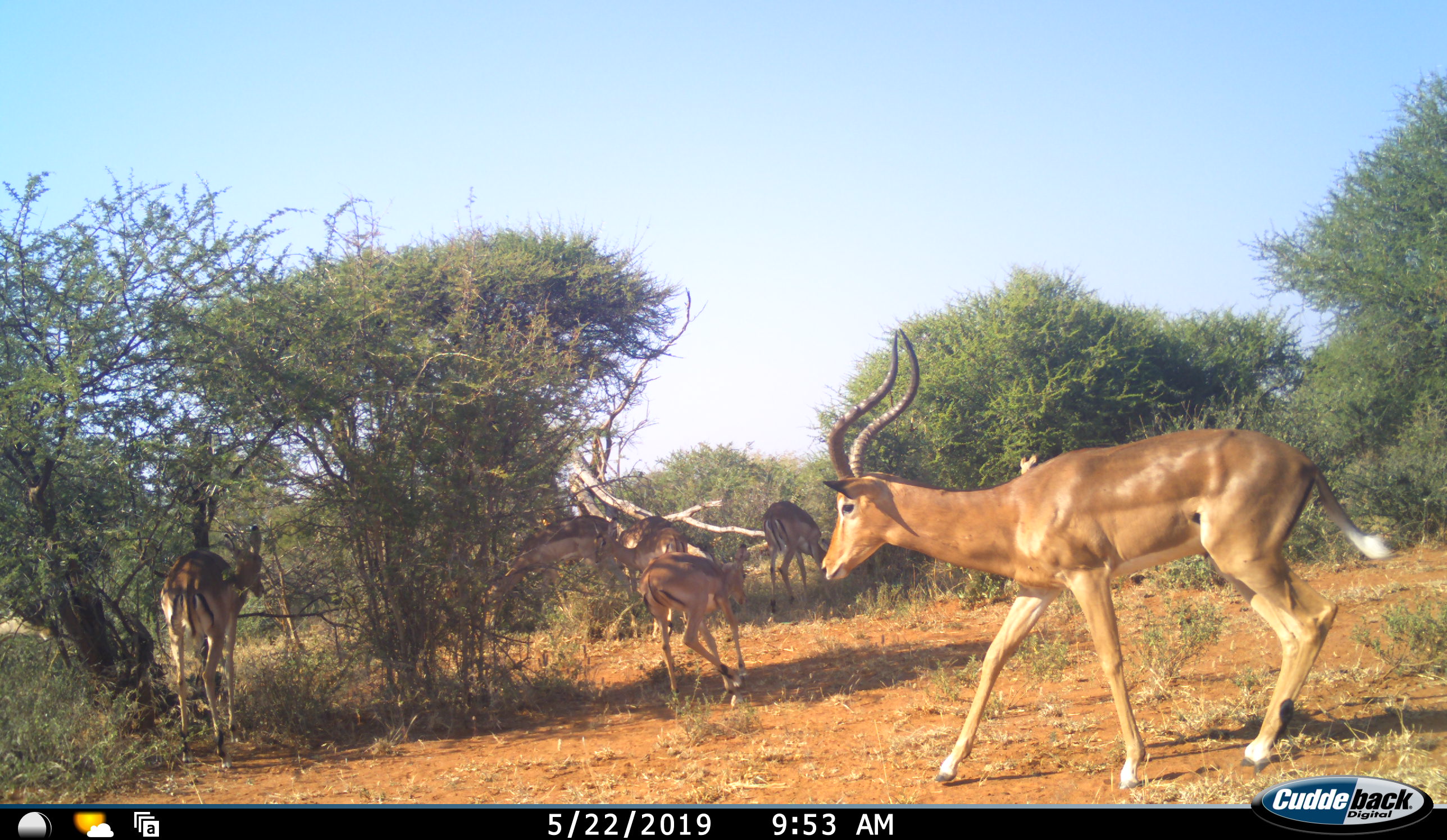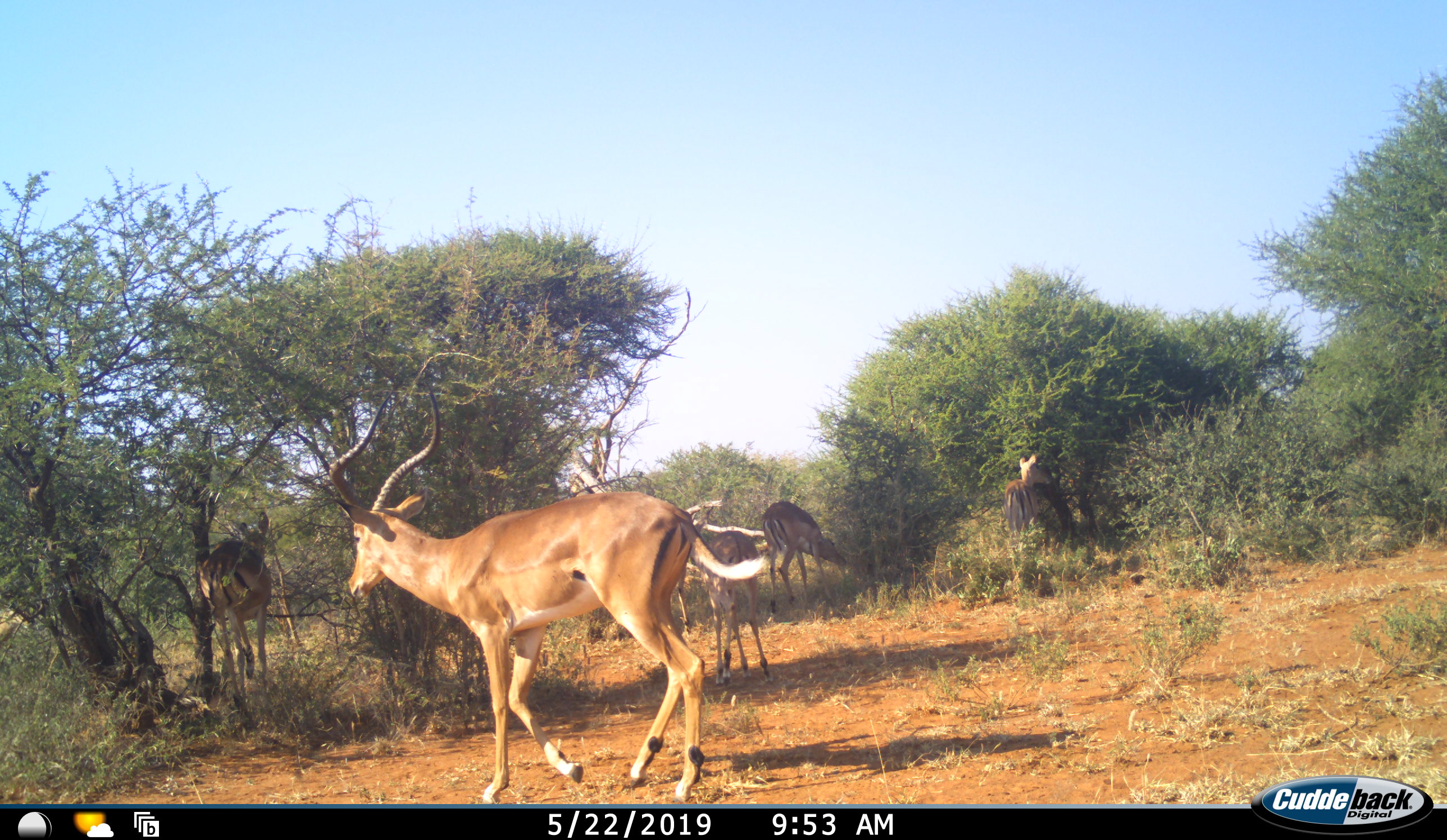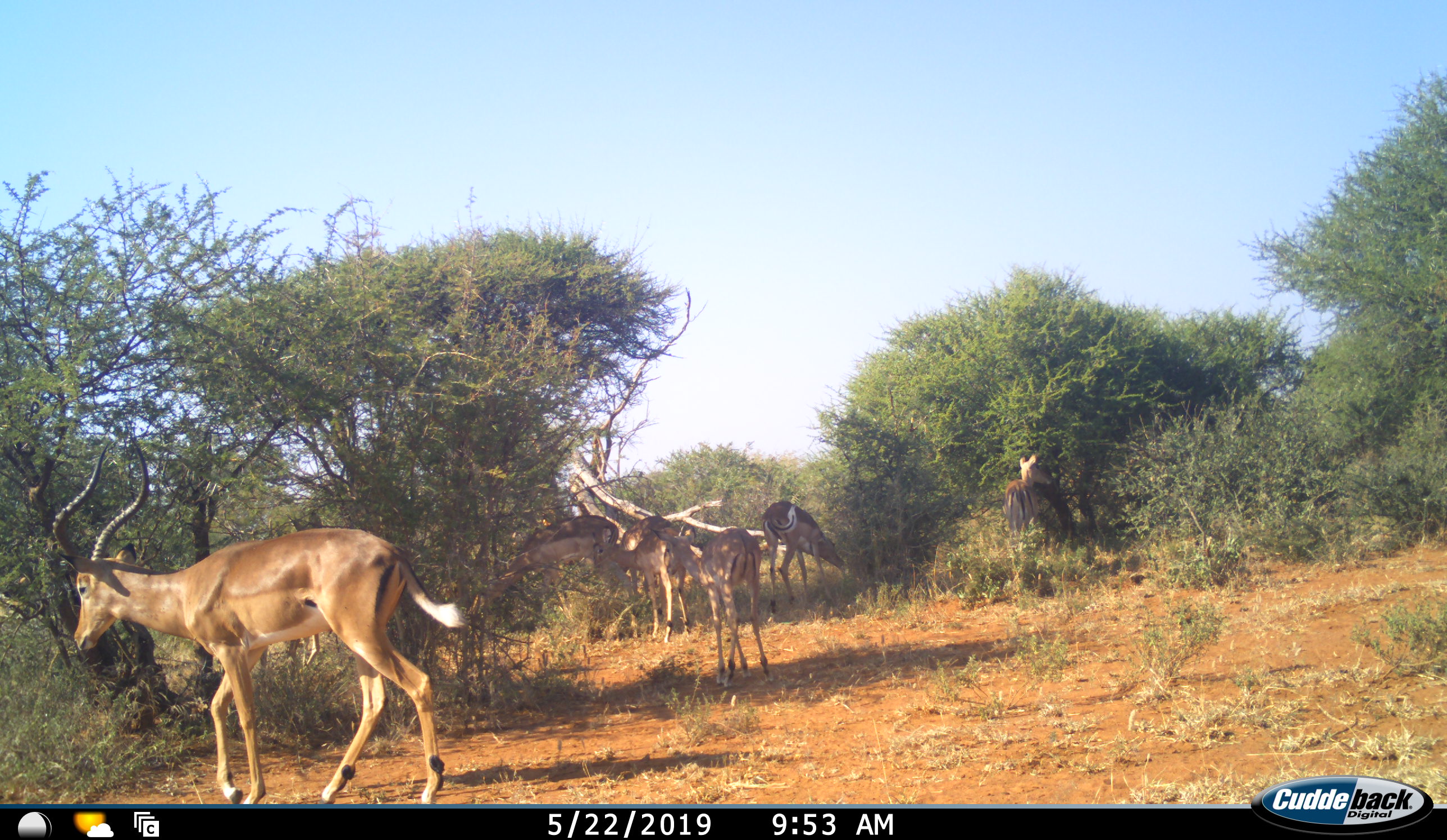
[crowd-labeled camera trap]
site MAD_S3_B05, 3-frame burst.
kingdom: Animalia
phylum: Chordata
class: Mammalia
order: Artiodactyla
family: Bovidae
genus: Aepyceros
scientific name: Aepyceros melampus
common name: impala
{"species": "impala (Aepyceros melampus)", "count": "7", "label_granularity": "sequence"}